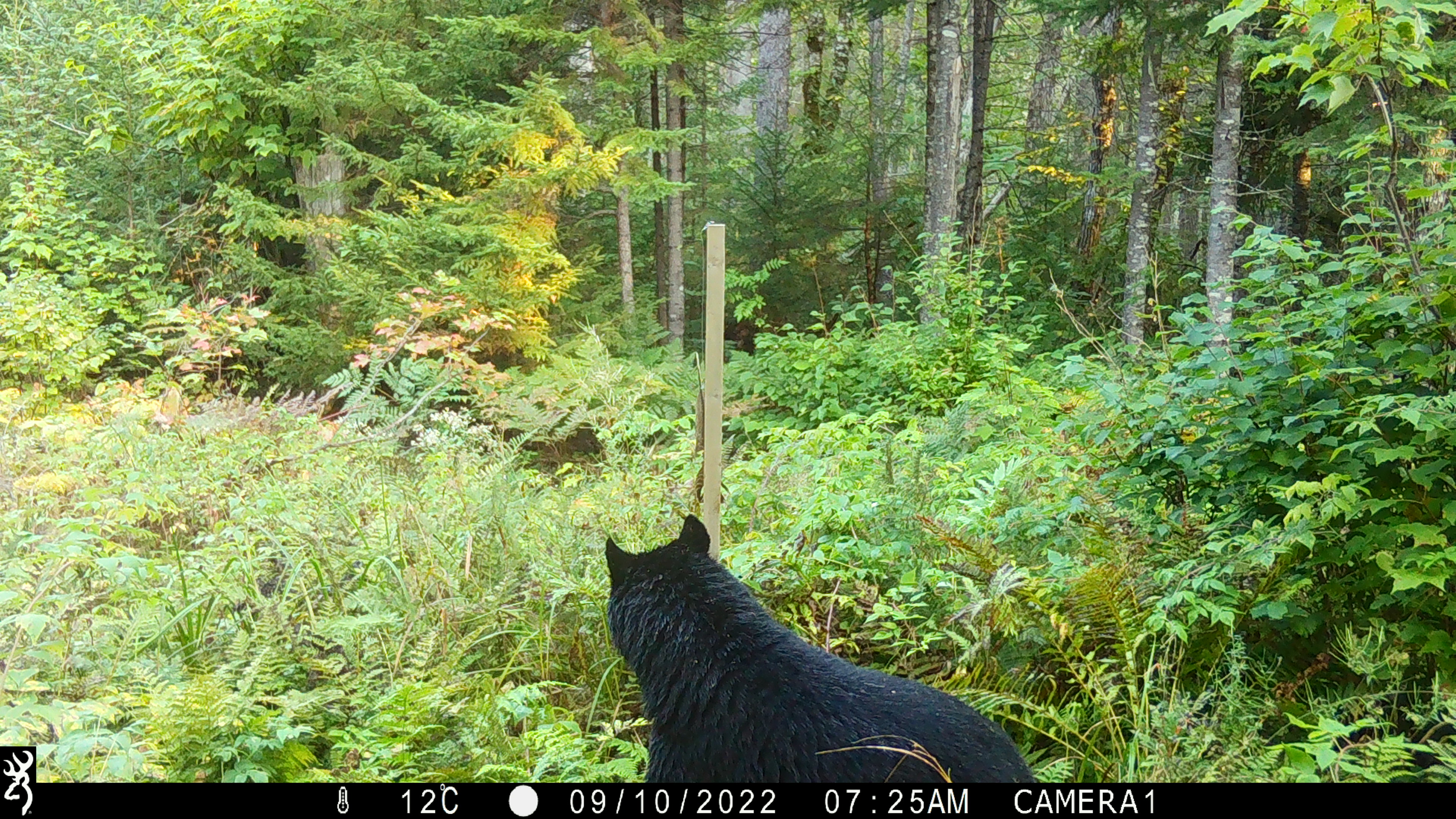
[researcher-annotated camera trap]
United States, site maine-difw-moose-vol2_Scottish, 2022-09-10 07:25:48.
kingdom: Animalia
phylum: Chordata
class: Mammalia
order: Carnivora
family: Ursidae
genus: Ursus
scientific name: Ursus americanus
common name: black bear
Black bear (Ursus americanus).